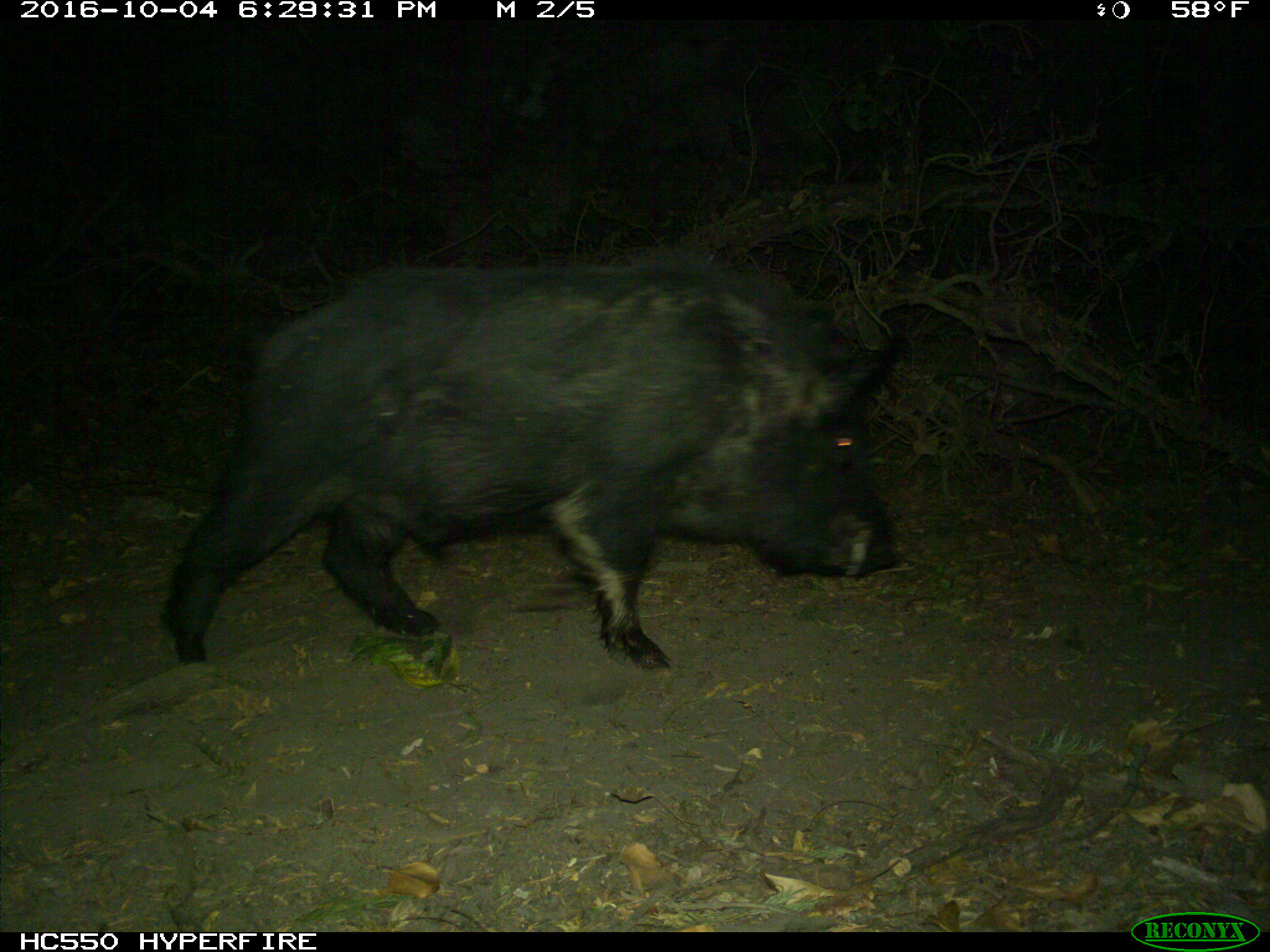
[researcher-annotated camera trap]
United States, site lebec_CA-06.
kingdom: Animalia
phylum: Chordata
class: Mammalia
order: Artiodactyla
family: Suidae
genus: Sus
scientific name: Sus scrofa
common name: wild boar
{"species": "Sus scrofa (wild boar)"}